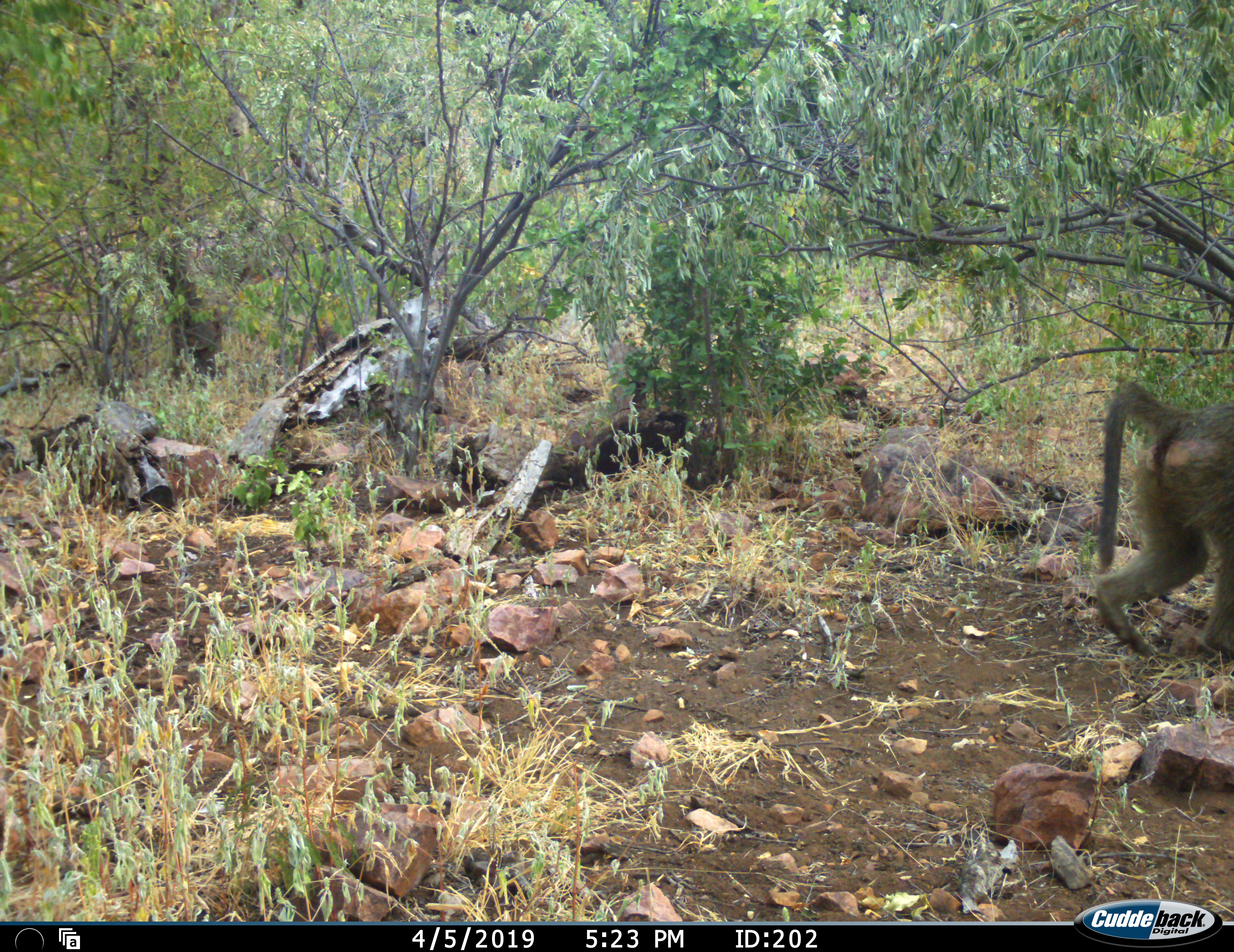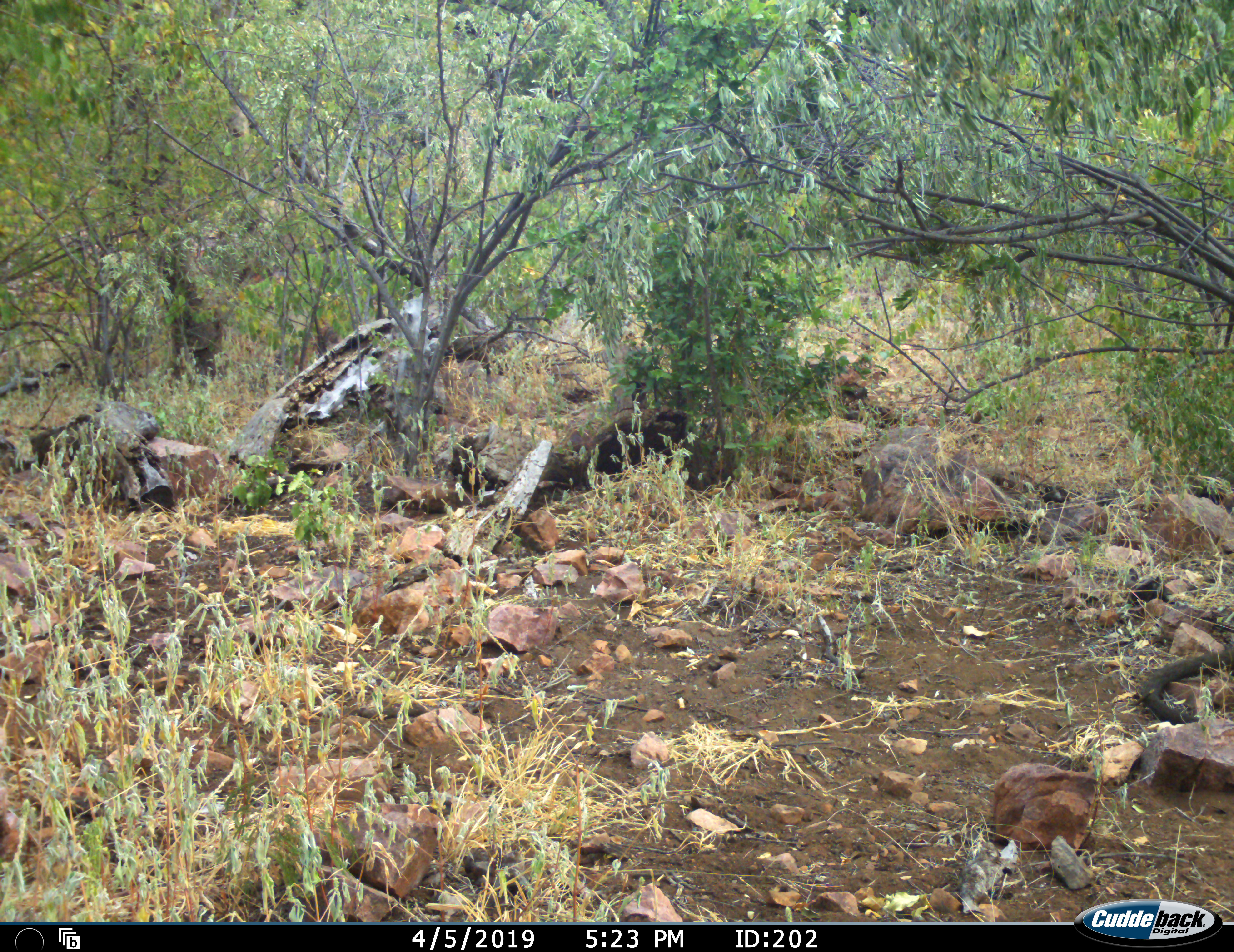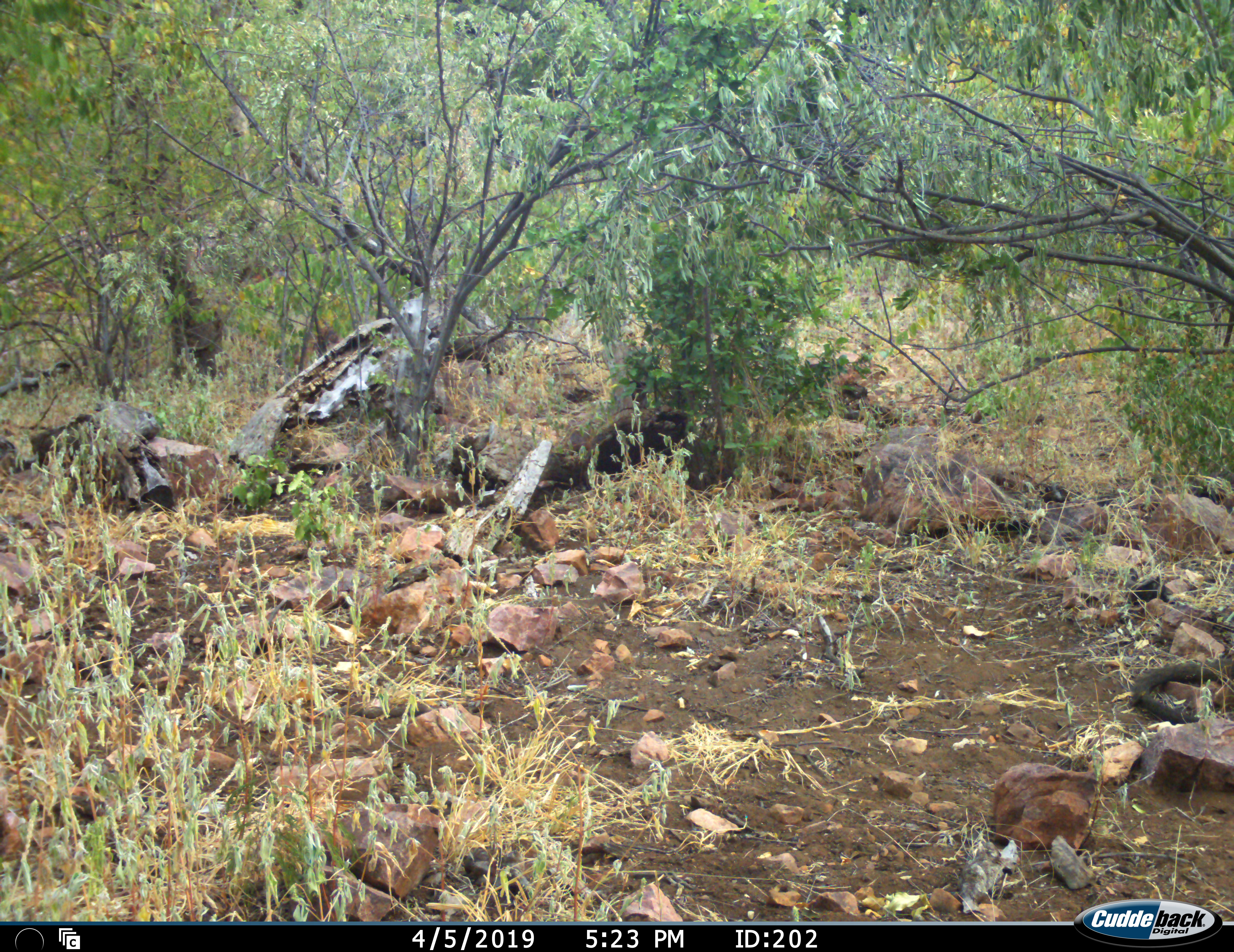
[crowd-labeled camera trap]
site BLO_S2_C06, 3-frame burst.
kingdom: Animalia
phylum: Chordata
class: Mammalia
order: Primates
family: Cercopithecidae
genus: Papio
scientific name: Papio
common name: baboon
Baboon (Papio), count 1. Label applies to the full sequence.